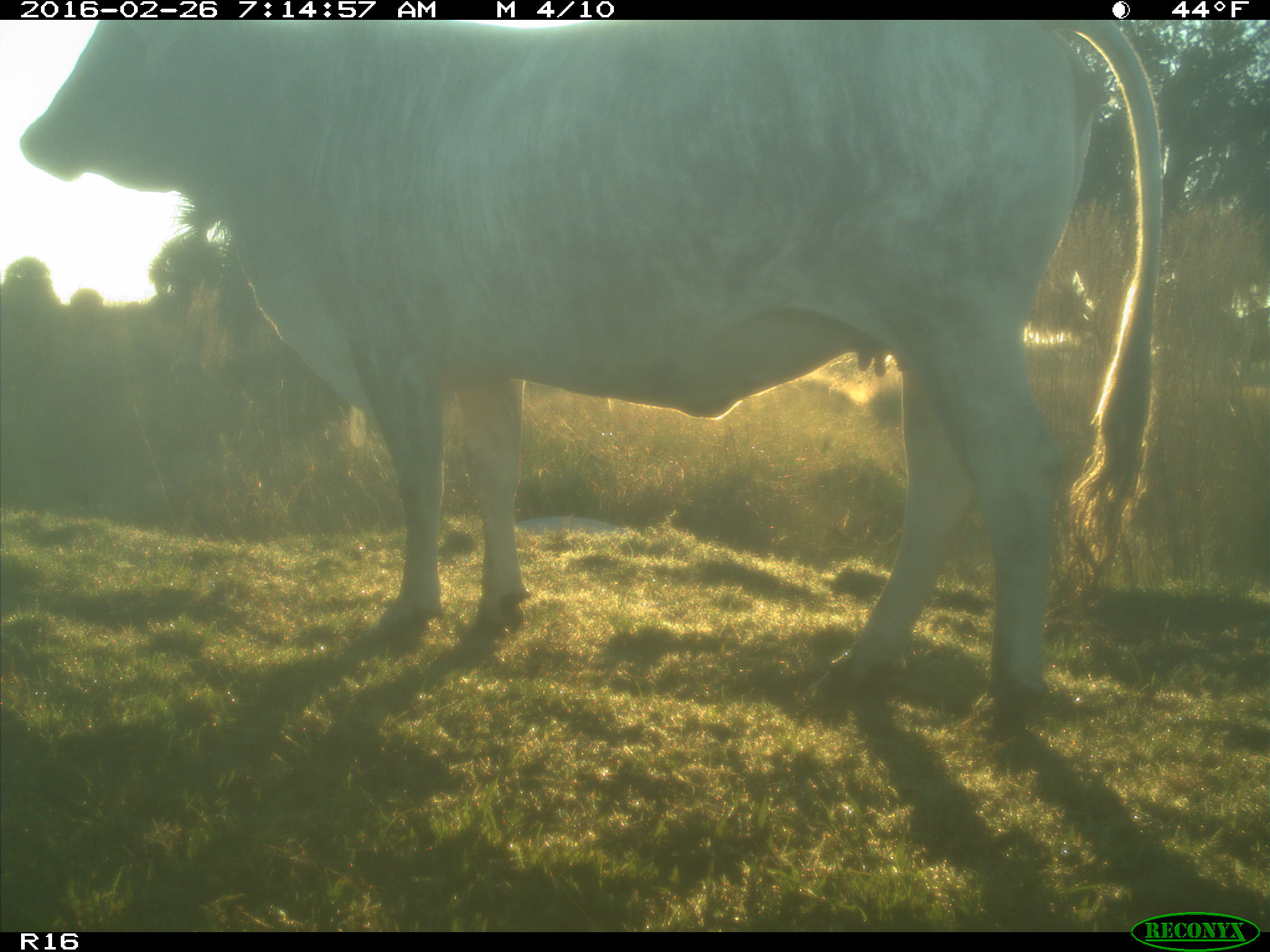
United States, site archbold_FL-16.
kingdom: Animalia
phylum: Chordata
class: Mammalia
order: Artiodactyla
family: Bovidae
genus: Bos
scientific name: Bos taurus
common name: domestic cow